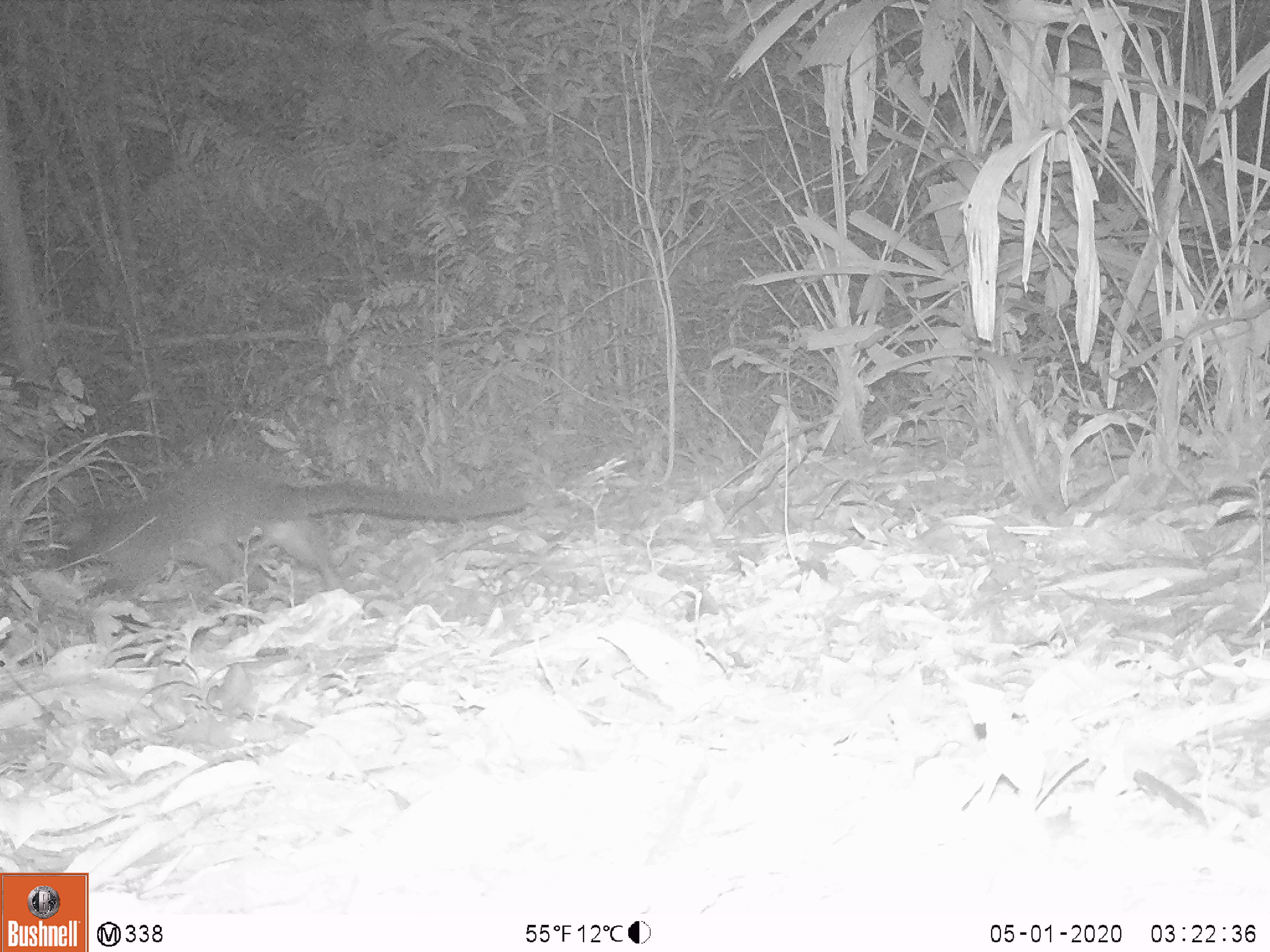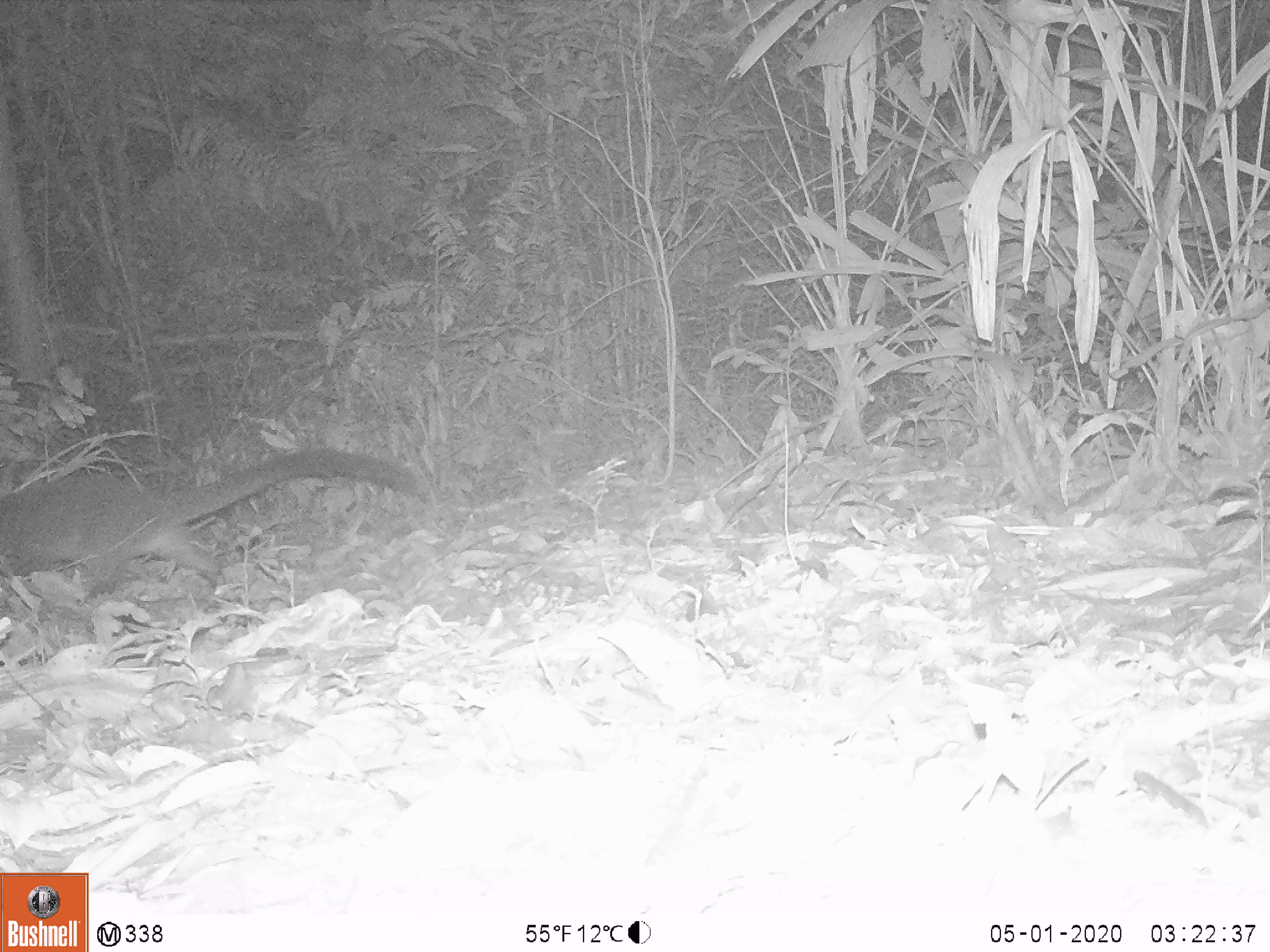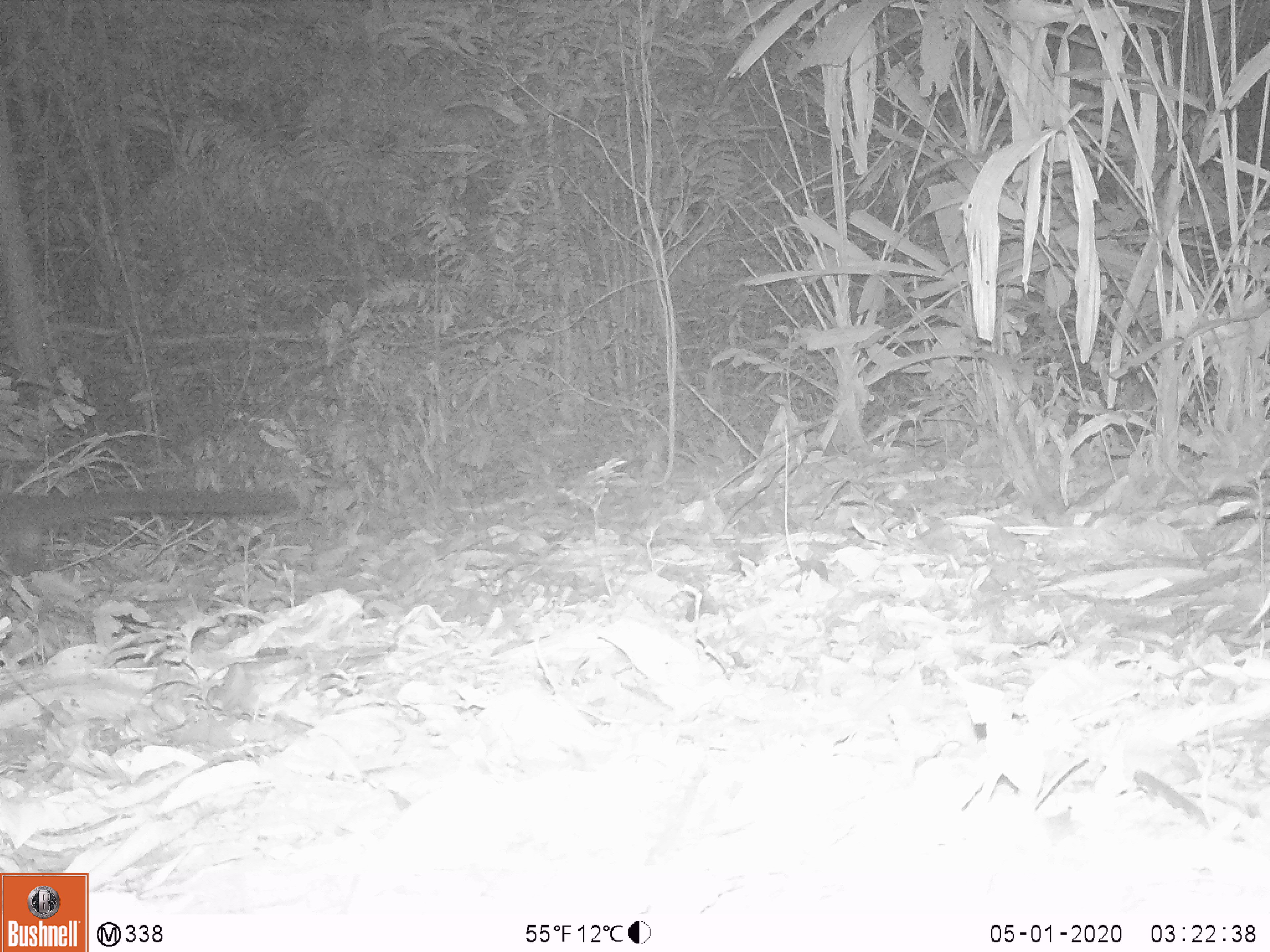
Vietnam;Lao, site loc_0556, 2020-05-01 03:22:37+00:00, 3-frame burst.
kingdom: Animalia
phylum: Chordata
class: Mammalia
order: Carnivora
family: Viverridae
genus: Paguma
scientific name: Paguma larvata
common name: masked palm civet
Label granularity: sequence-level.